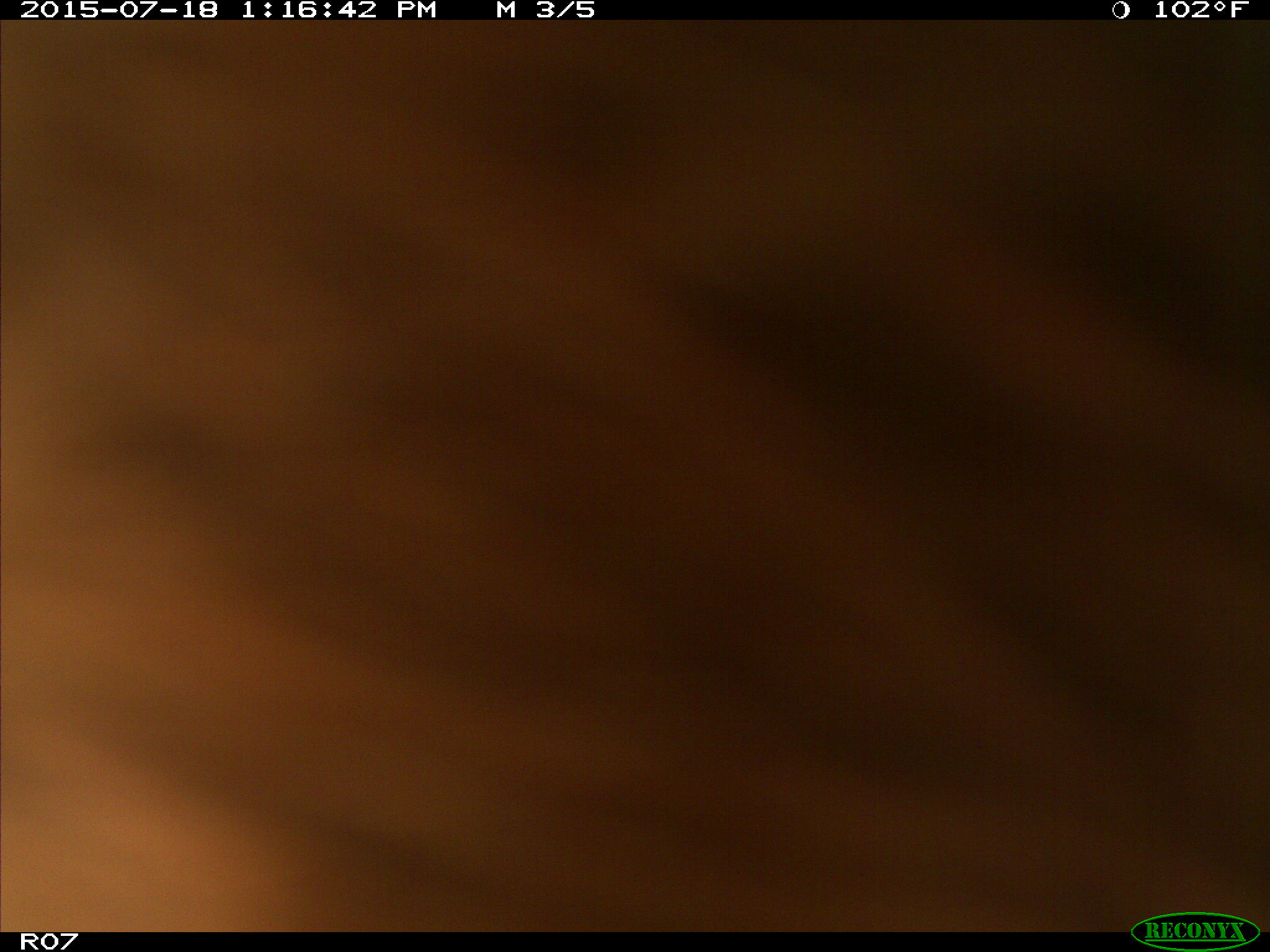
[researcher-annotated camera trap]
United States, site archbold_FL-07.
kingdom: Animalia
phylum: Chordata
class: Mammalia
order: Artiodactyla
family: Bovidae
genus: Bos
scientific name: Bos taurus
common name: domestic cow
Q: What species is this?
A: Bos taurus (domestic cow).